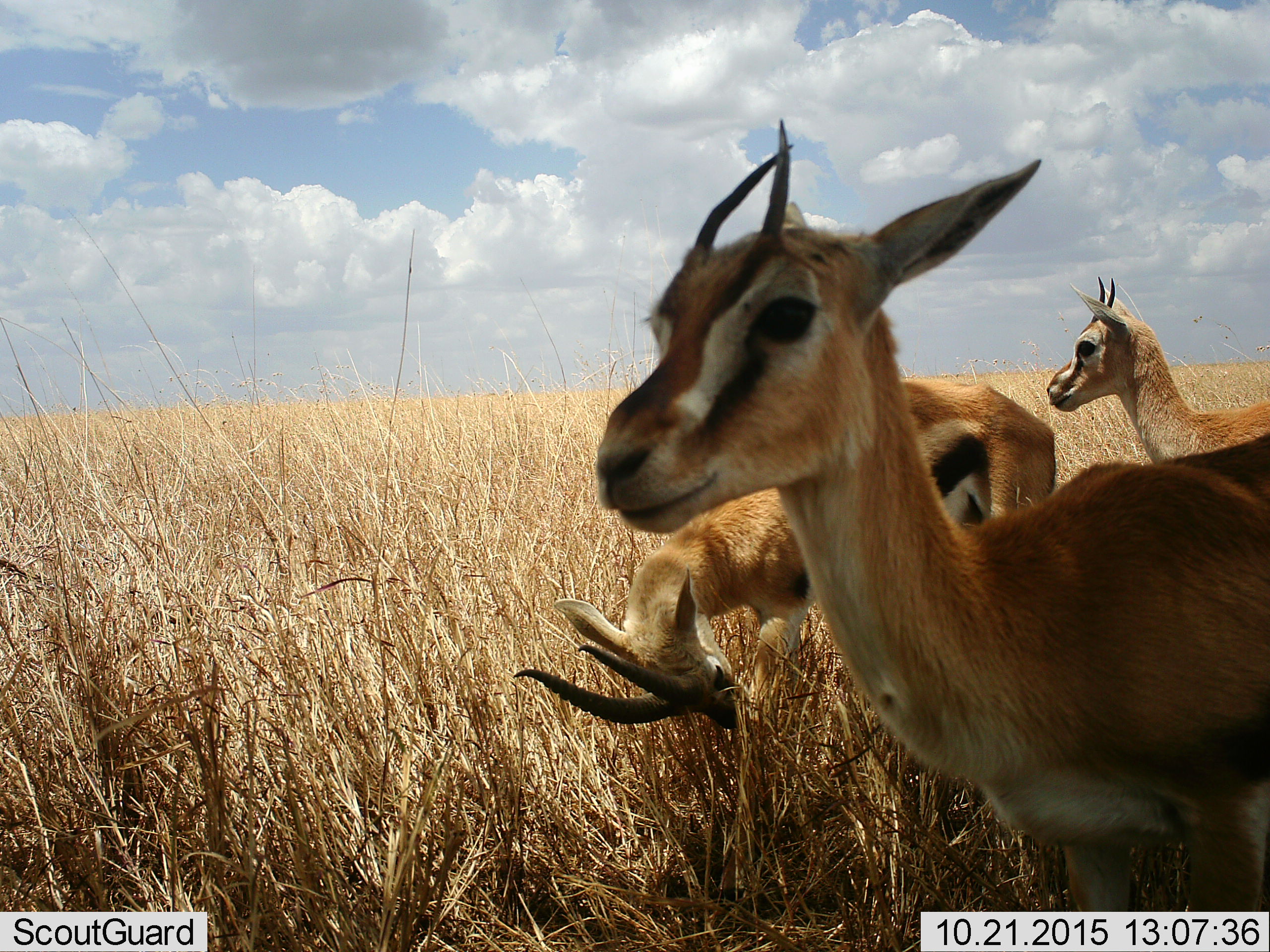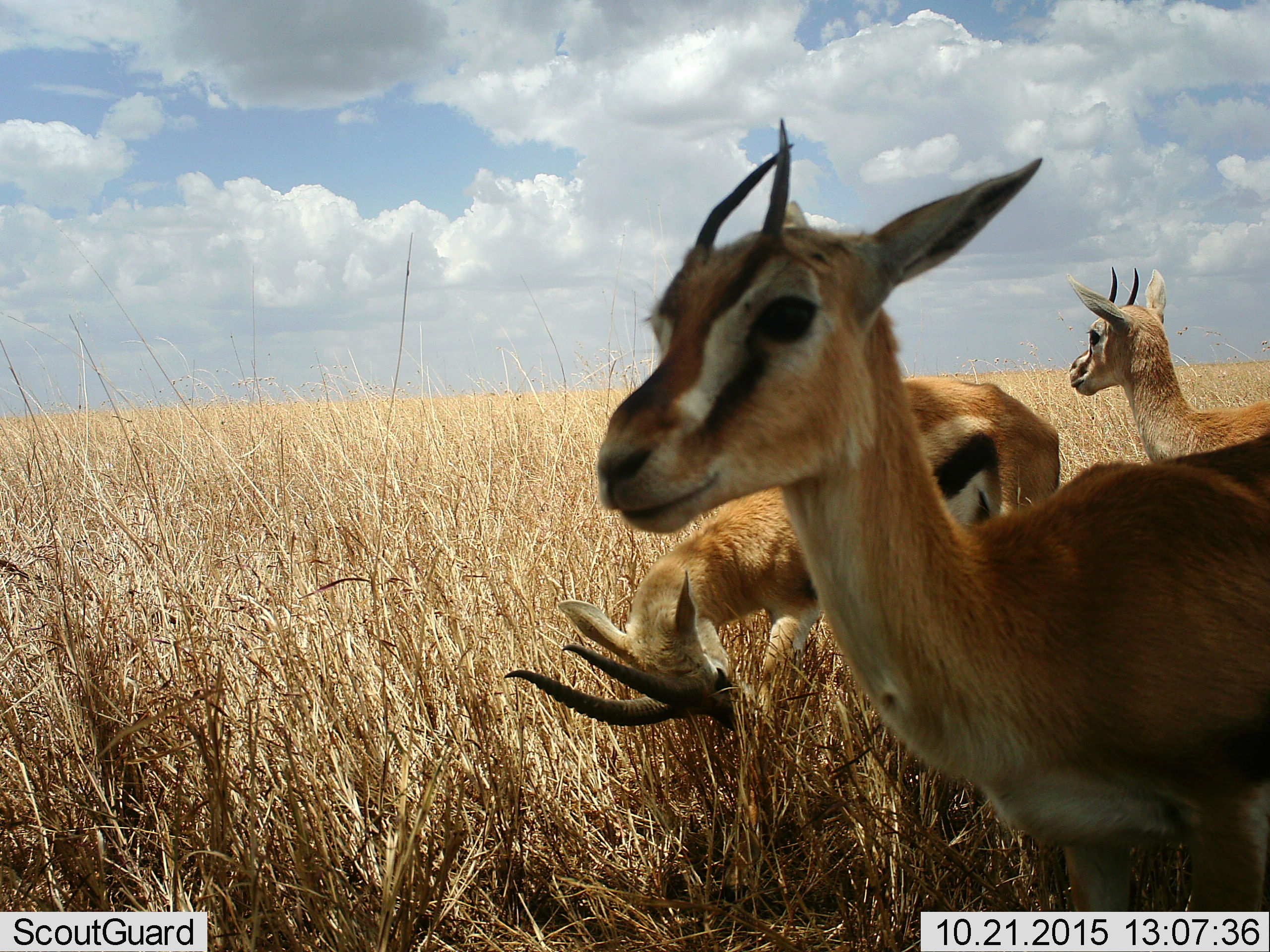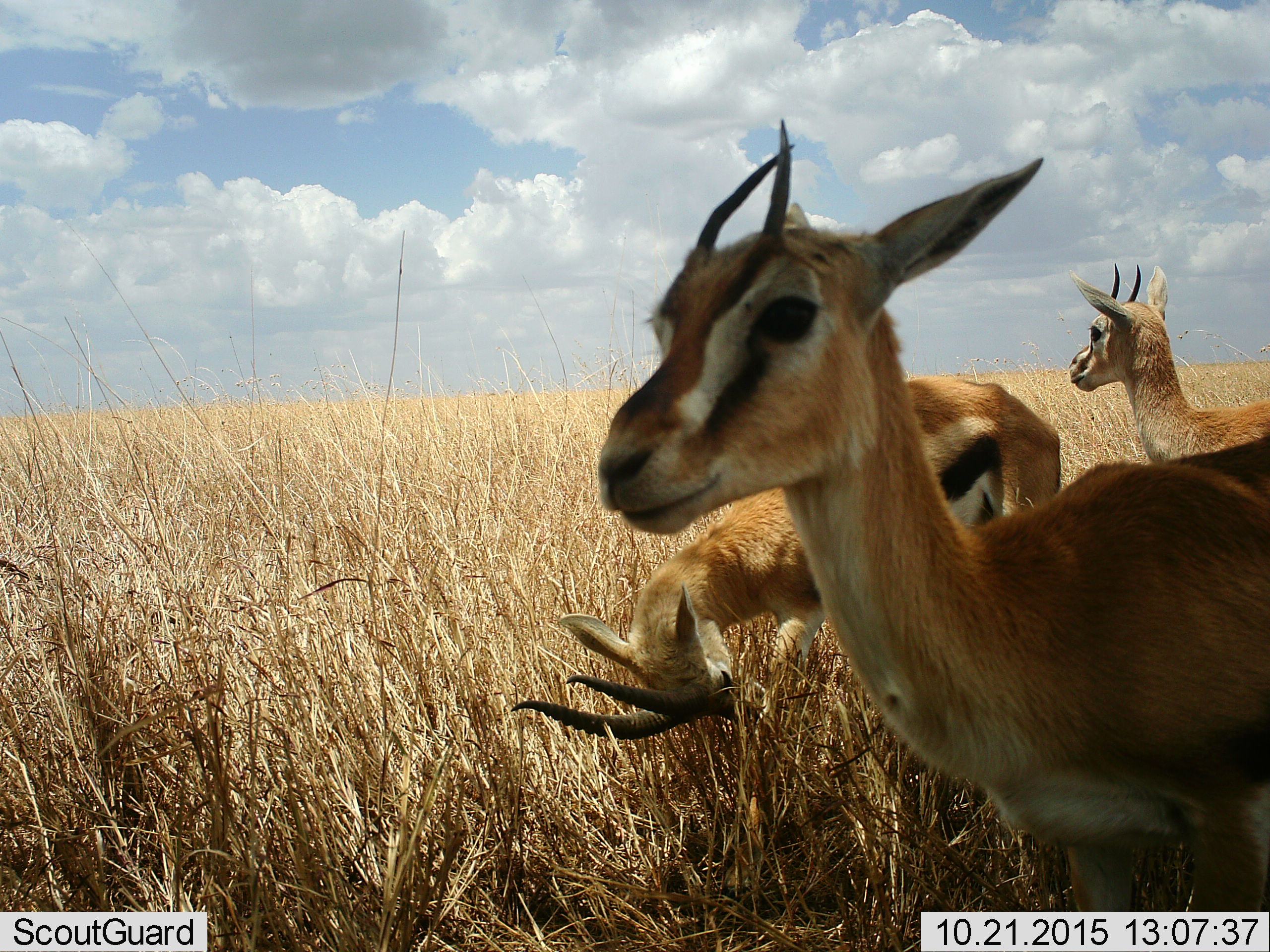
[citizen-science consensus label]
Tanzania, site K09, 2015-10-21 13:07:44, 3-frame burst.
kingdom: Animalia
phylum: Chordata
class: Mammalia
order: Artiodactyla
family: Bovidae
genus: Eudorcas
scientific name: Eudorcas thomsonii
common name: thomson's gazelle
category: gazellethomsons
Gazellethomsons (thomson's gazelle) (Eudorcas thomsonii), count 3. Behavior (volunteer vote fractions): standing 88%, resting 0%, moving 0%, interacting 12%. Young present (vote fraction): 12%. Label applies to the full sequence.